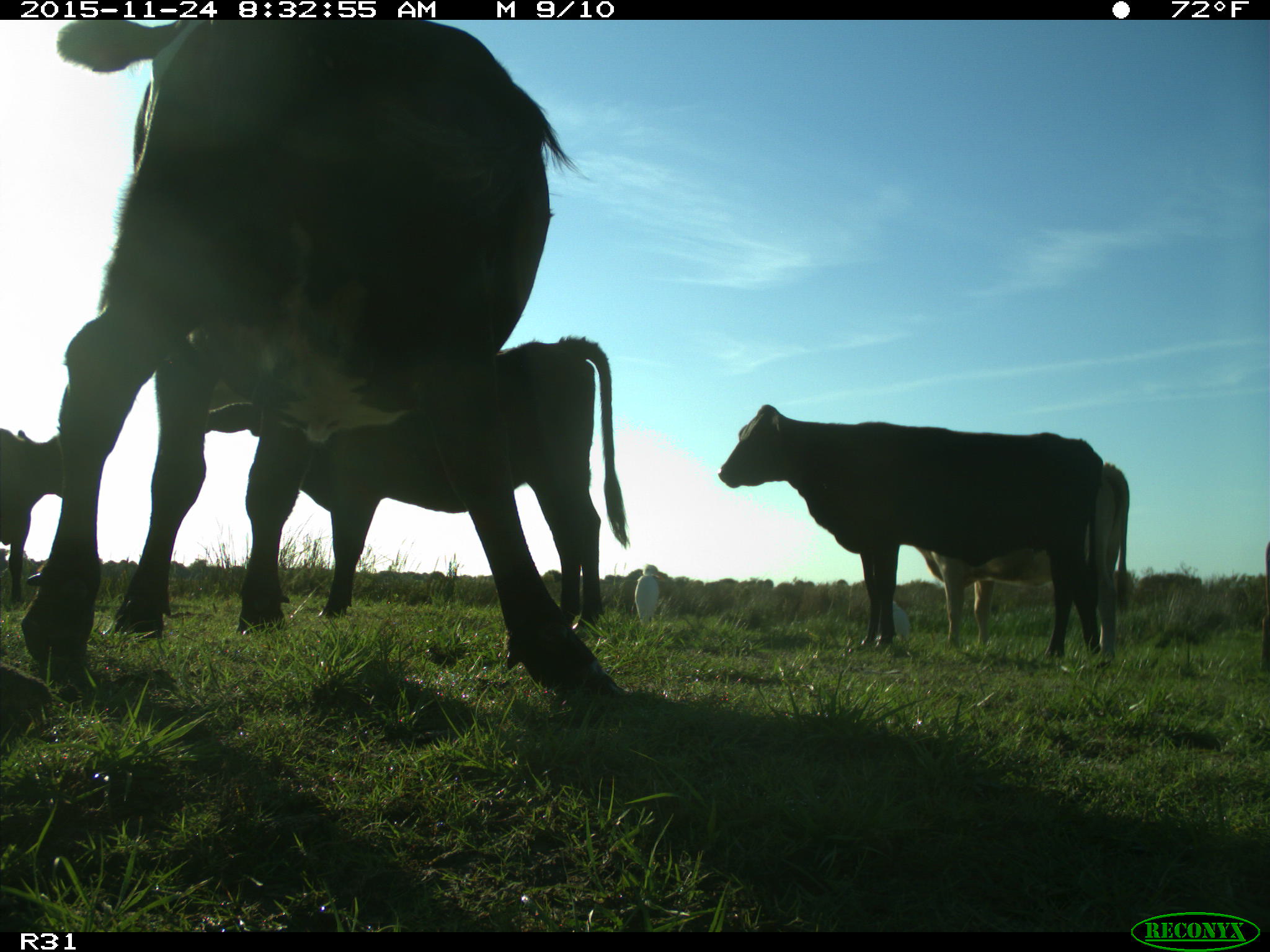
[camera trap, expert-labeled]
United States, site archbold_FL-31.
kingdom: Animalia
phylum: Chordata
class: Mammalia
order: Artiodactyla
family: Bovidae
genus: Bos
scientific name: Bos taurus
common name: domestic cow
Bos taurus (domestic cow).